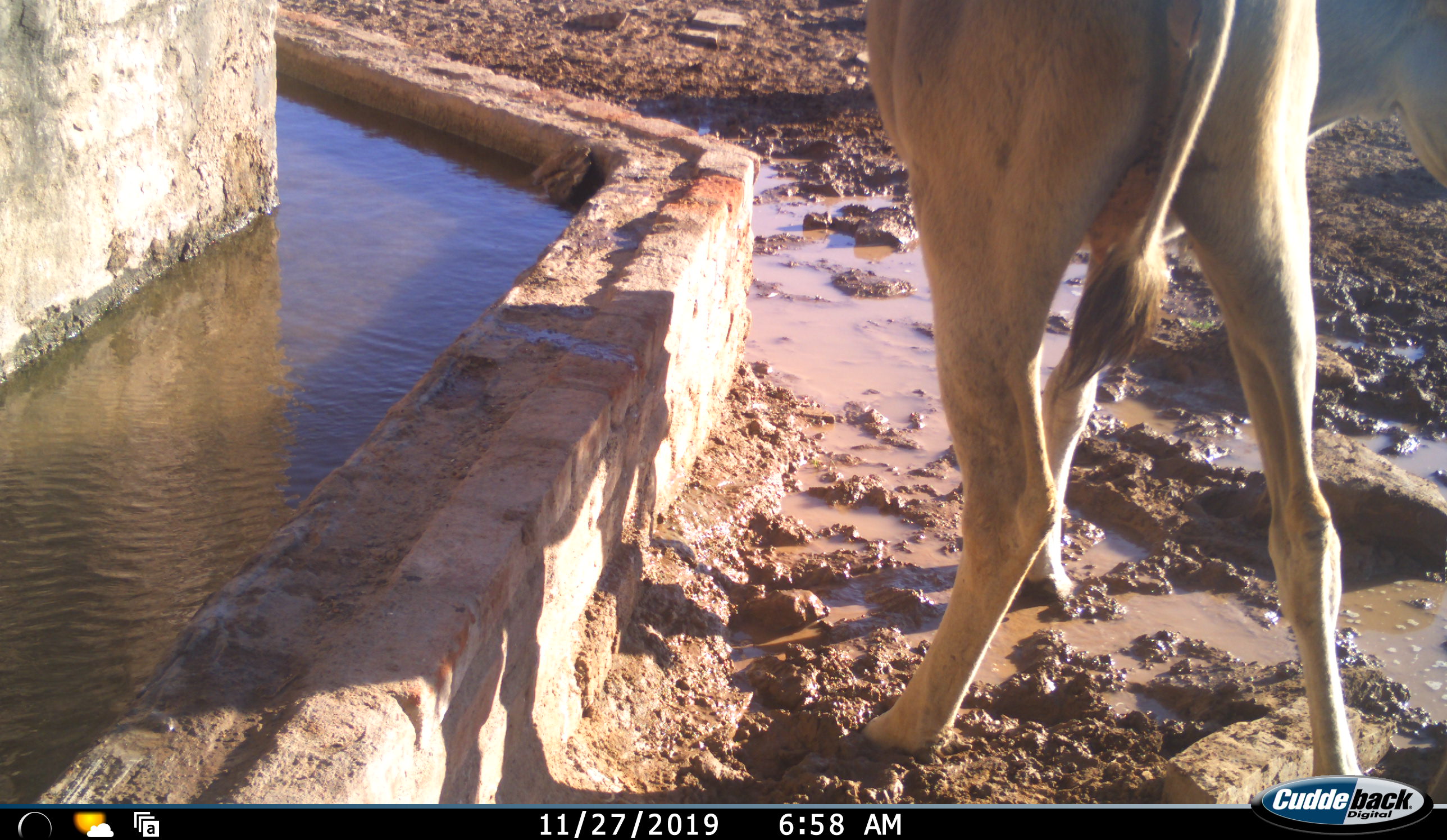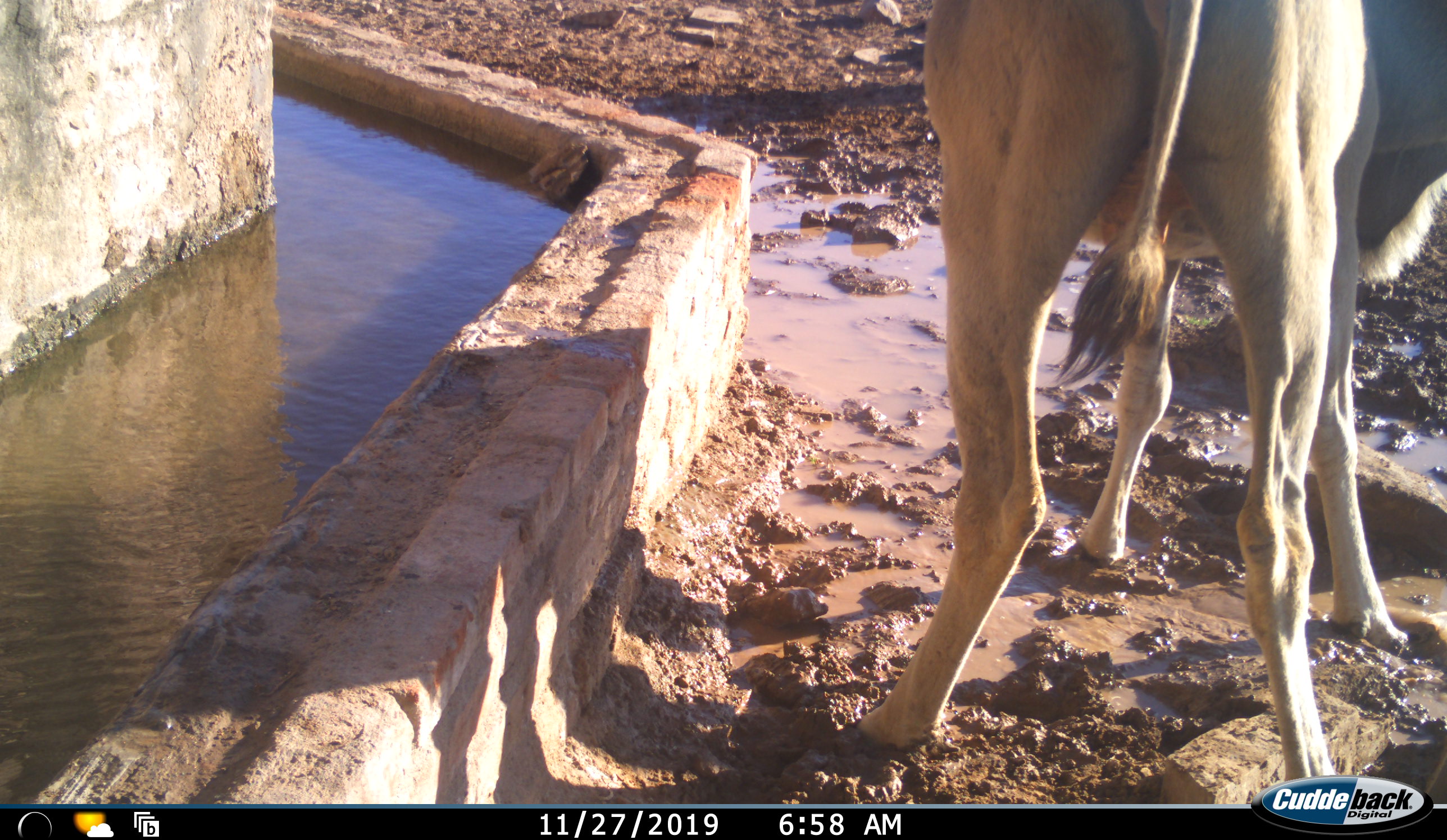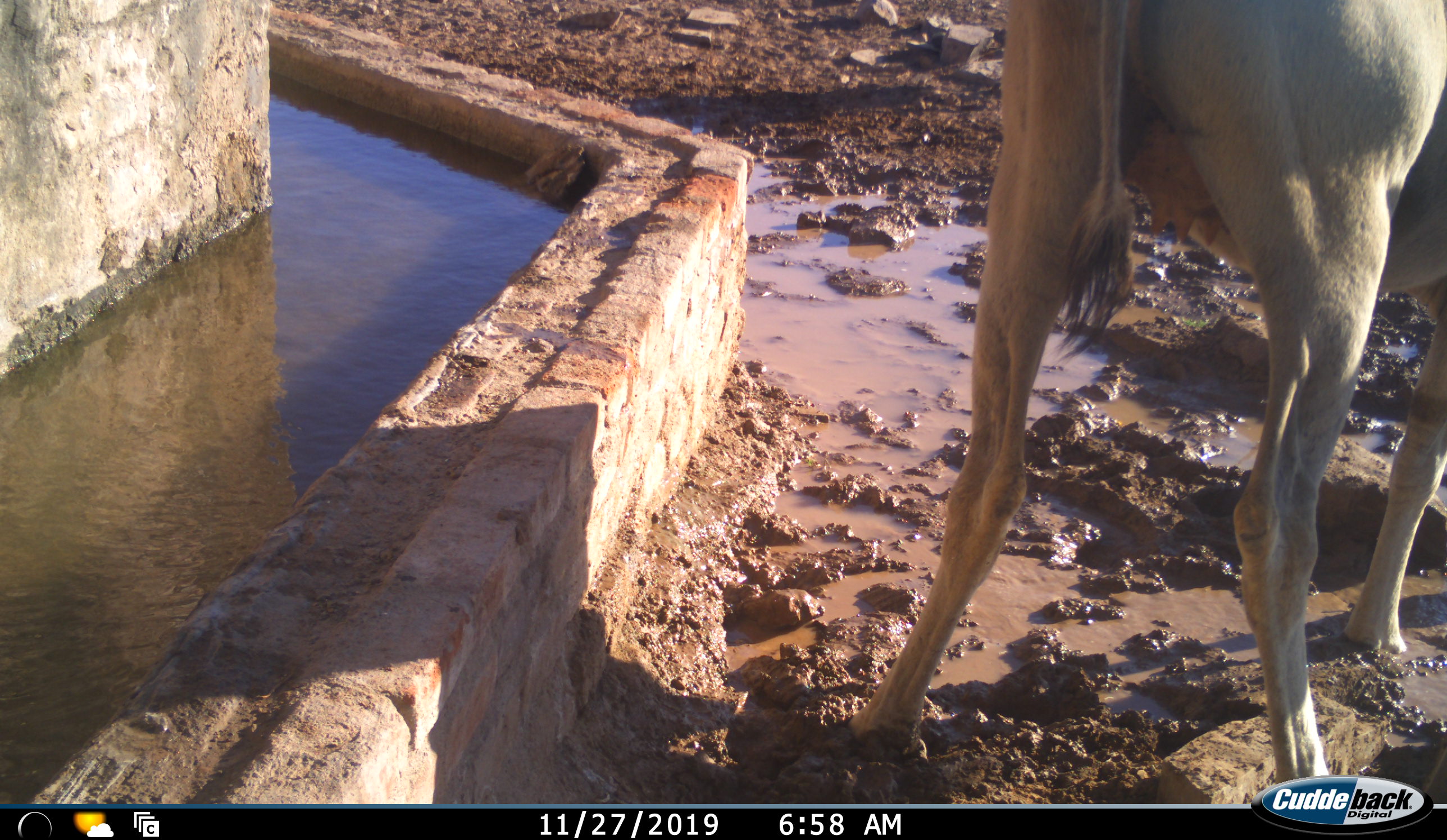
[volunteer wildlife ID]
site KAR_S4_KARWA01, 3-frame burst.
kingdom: Animalia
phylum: Chordata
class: Mammalia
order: Artiodactyla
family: Bovidae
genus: Tragelaphus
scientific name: Tragelaphus oryx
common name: eland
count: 1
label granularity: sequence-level